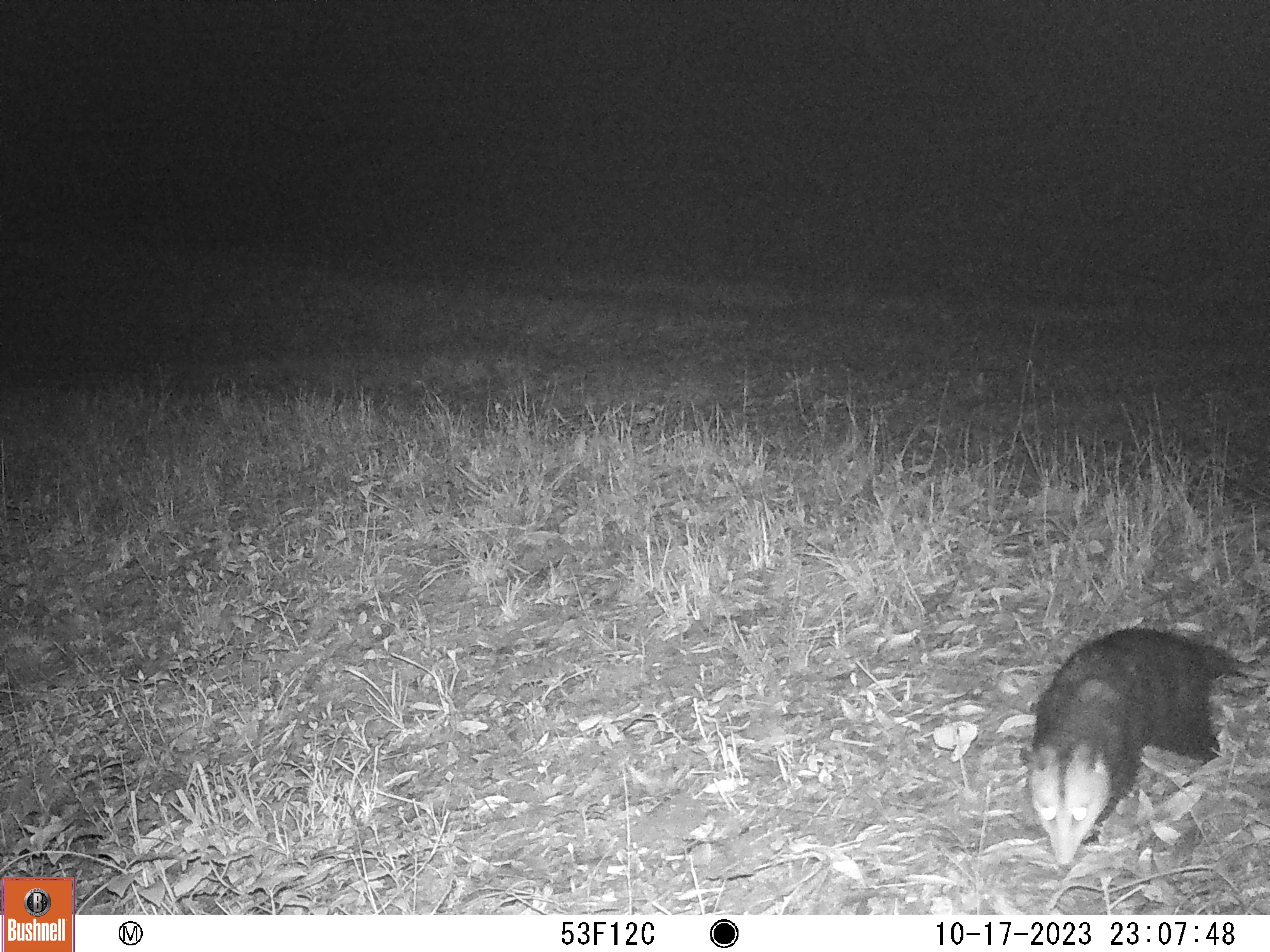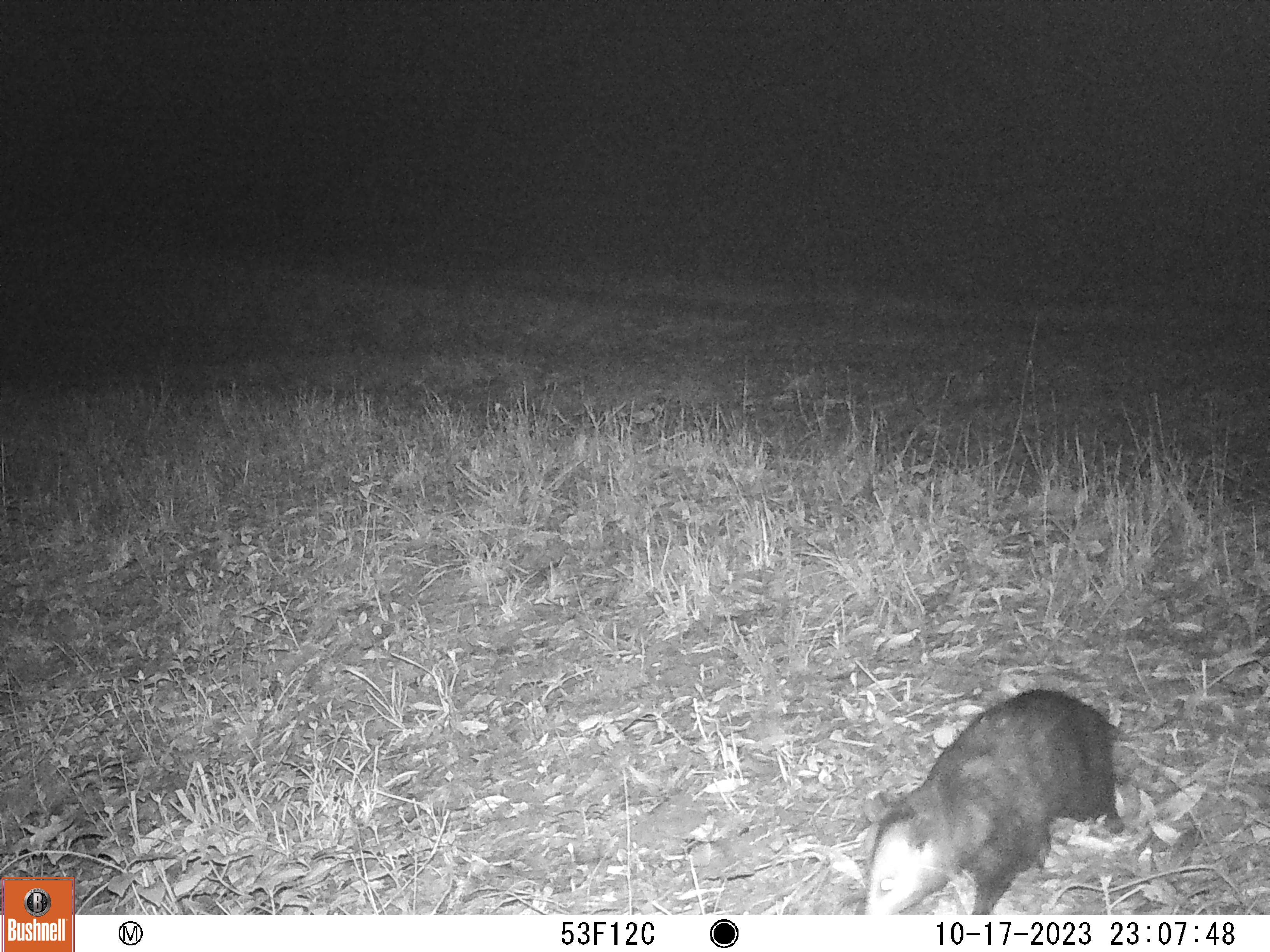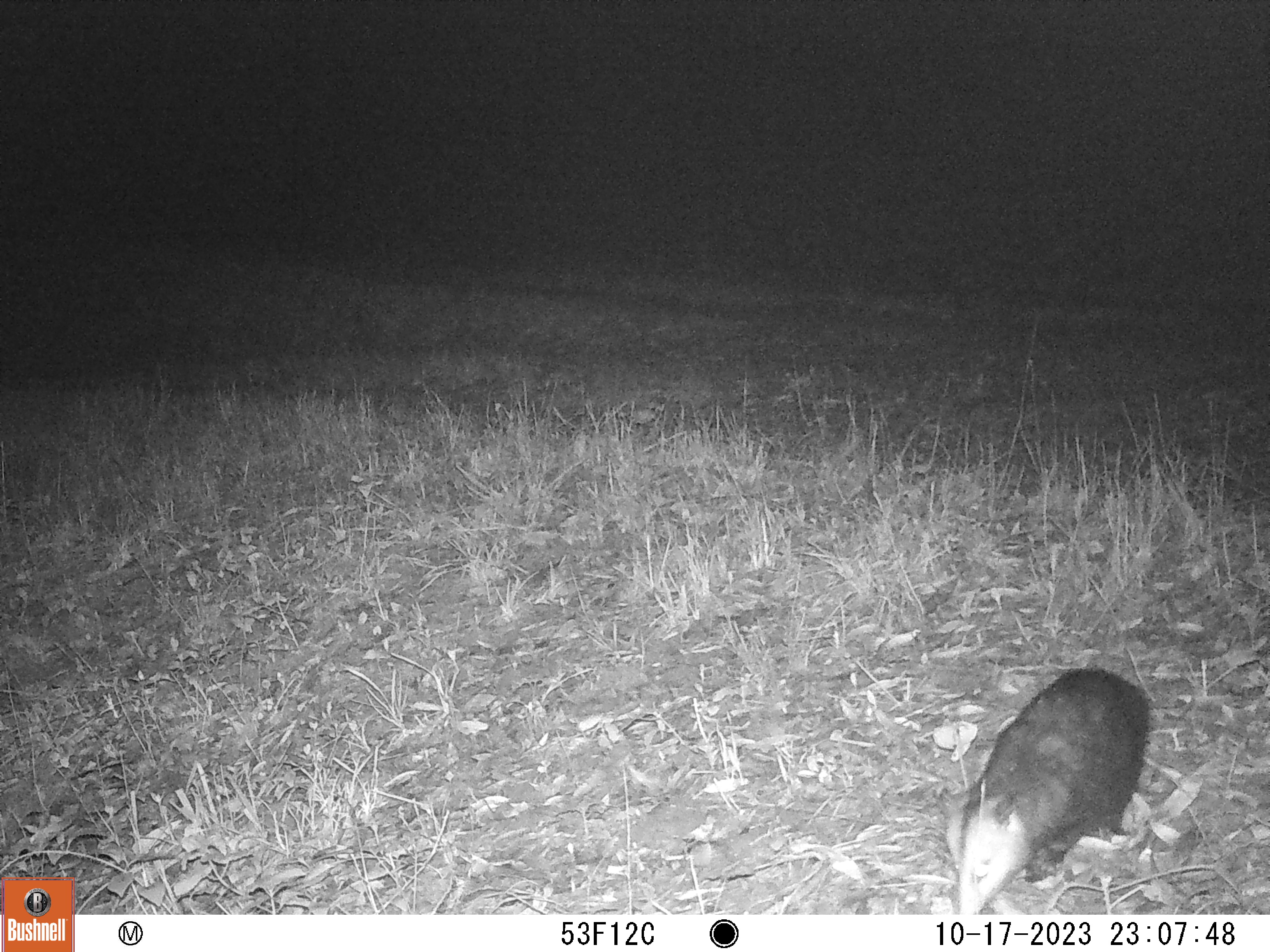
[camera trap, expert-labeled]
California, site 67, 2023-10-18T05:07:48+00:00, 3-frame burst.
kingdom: Animalia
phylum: Chordata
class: Mammalia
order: Didelphimorphia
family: Didelphidae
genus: Didelphis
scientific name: Didelphis virginiana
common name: virginia opossum